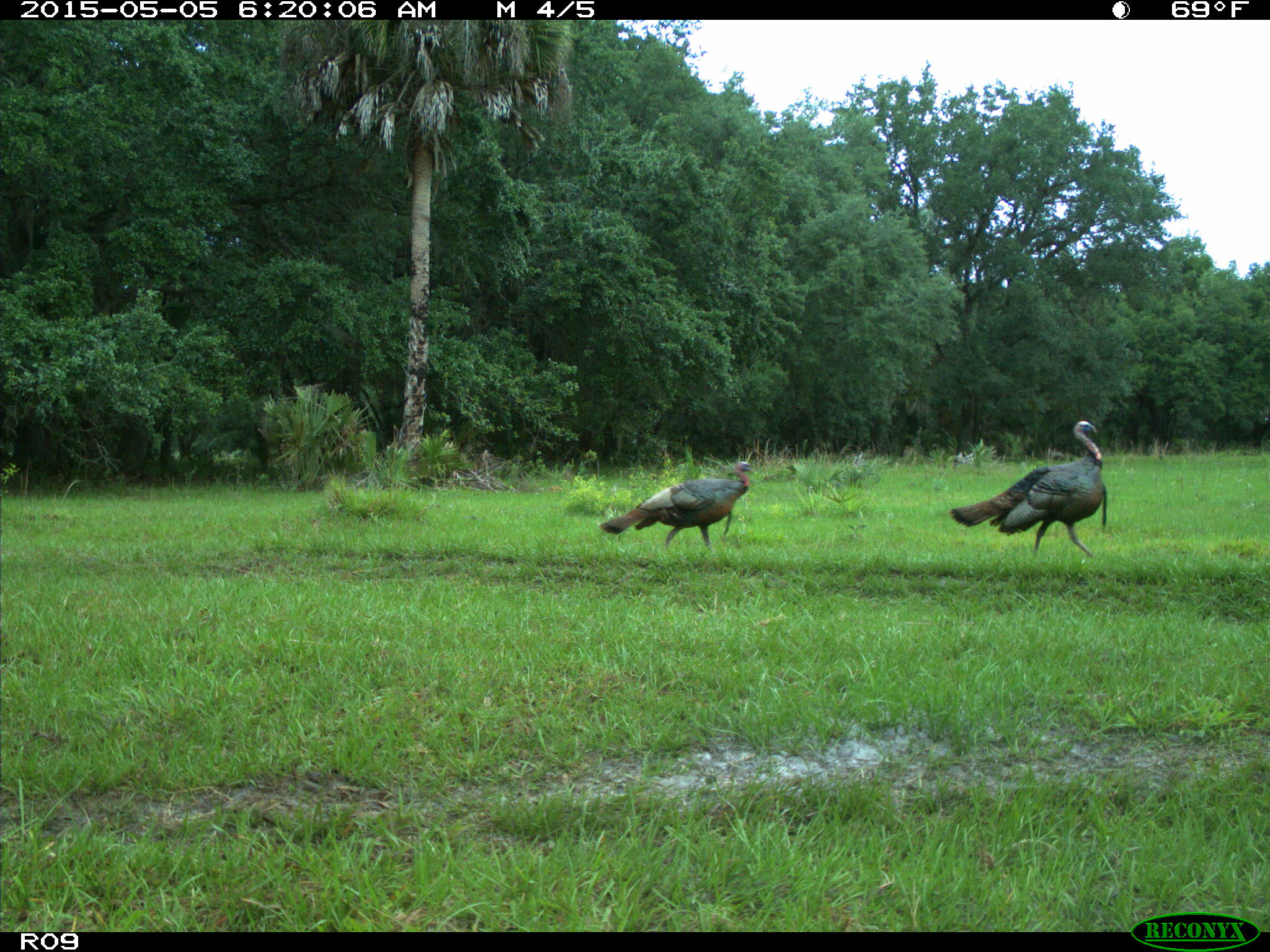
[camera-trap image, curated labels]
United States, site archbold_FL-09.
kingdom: Animalia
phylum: Chordata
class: Aves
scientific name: Aves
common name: birds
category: unidentified bird